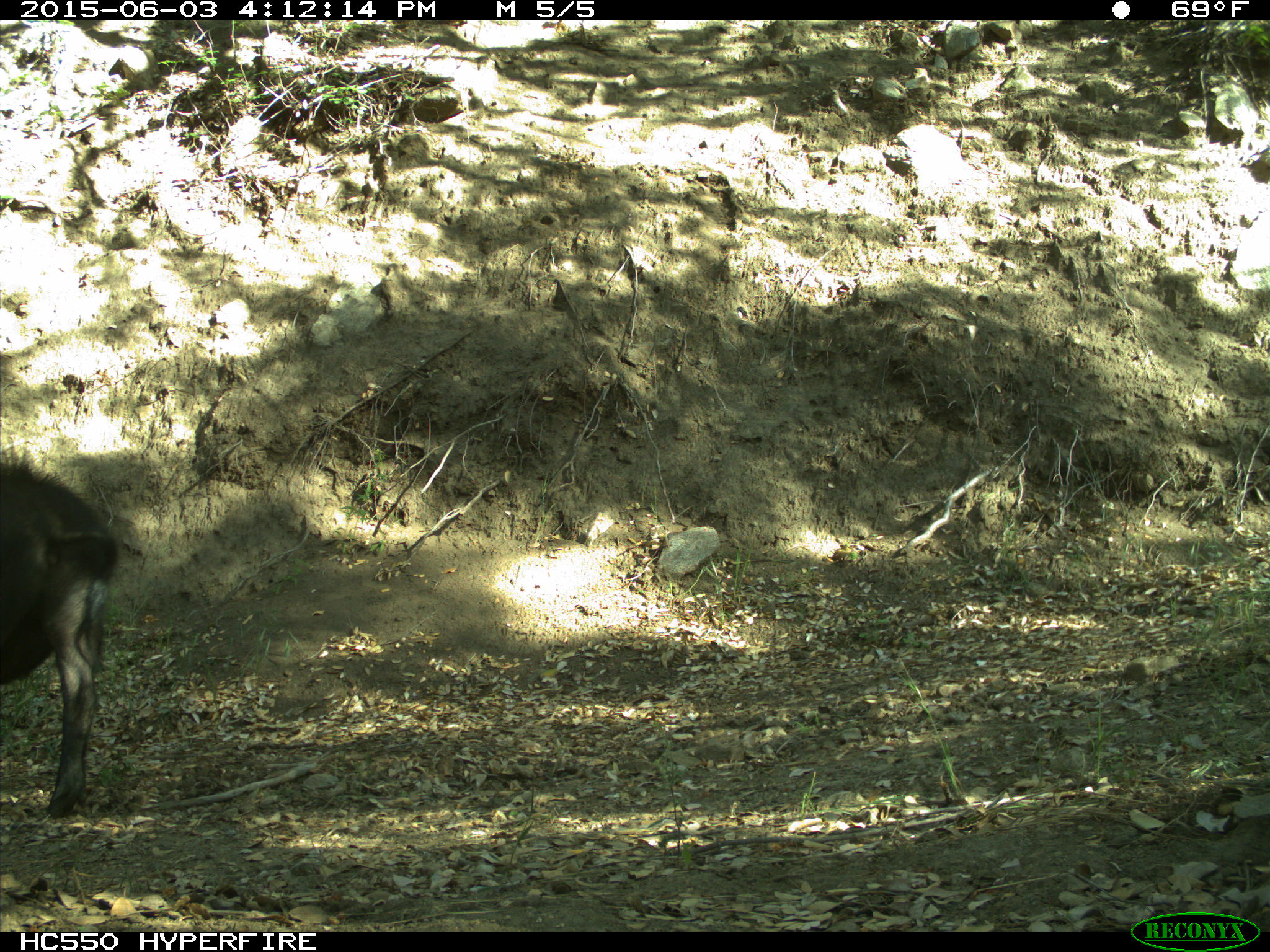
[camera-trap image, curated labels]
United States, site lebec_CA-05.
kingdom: Animalia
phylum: Chordata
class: Mammalia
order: Artiodactyla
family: Suidae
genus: Sus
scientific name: Sus scrofa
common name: wild boar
Sus scrofa (wild boar).